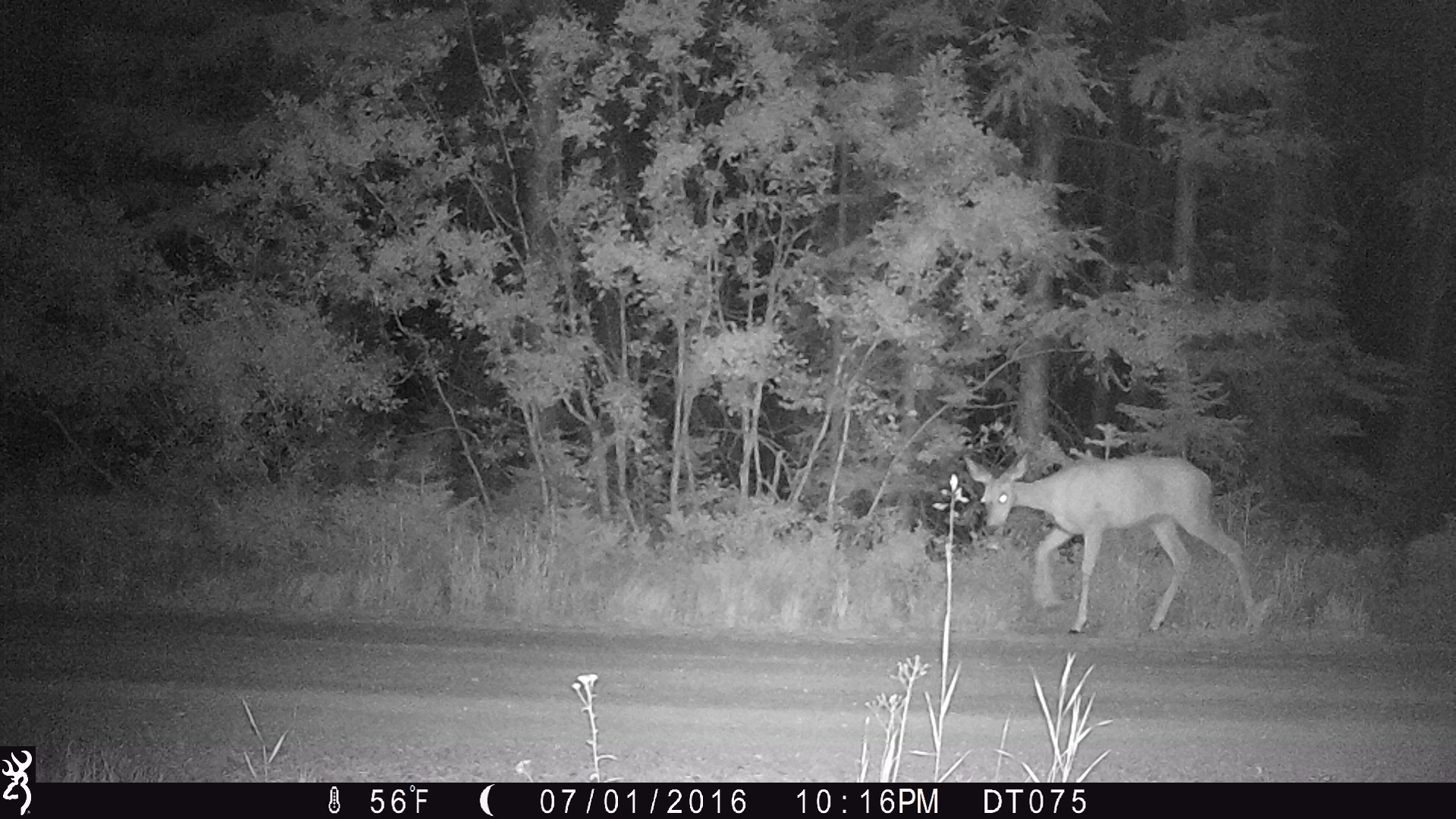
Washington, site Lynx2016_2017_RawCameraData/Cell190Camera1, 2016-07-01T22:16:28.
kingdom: Animalia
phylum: Chordata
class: Mammalia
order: Artiodactyla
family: Cervidae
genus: Odocoileus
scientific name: Odocoileus hemionus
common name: mule deer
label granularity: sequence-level